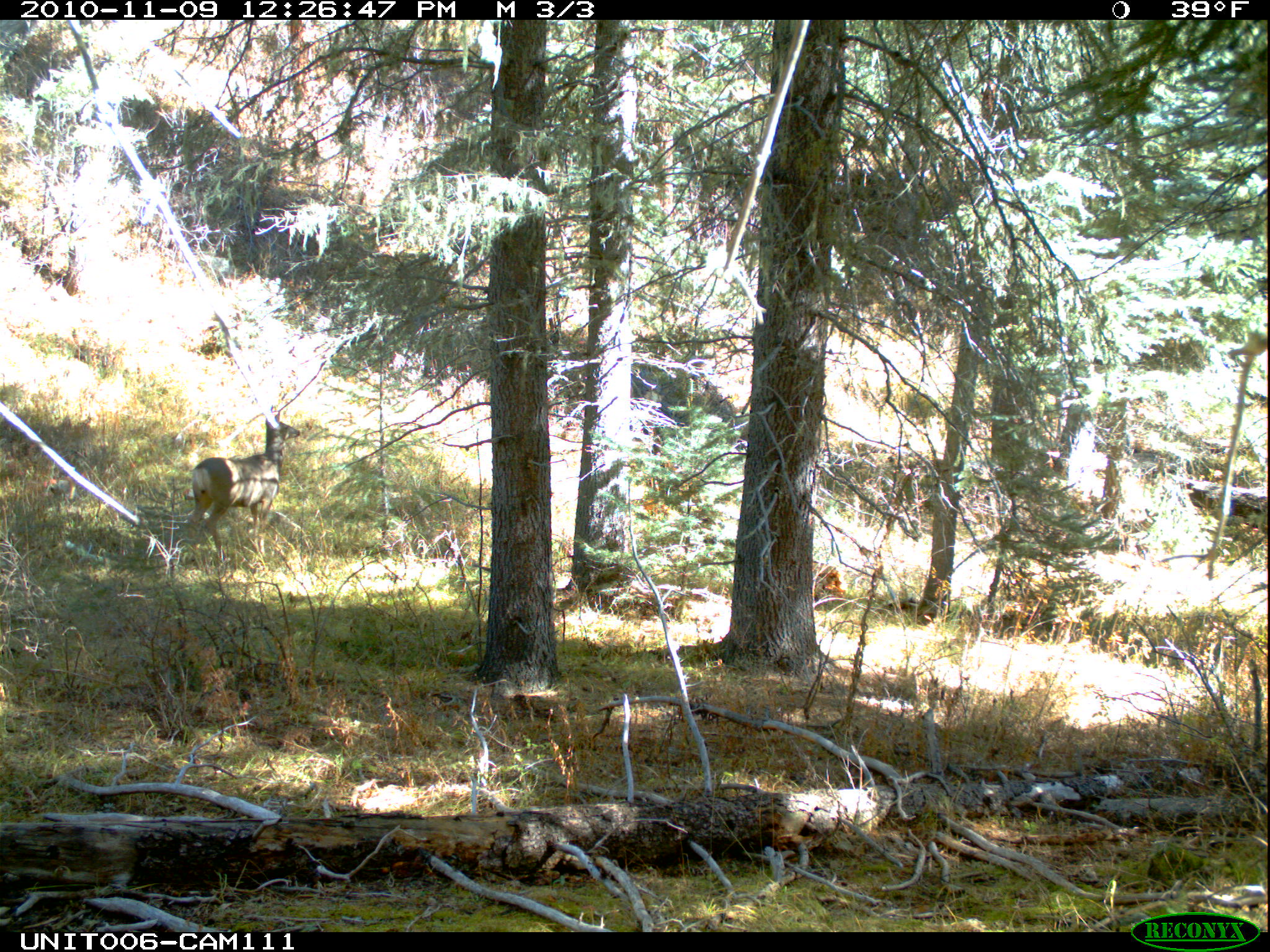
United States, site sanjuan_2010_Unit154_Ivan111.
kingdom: Animalia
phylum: Chordata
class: Mammalia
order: Artiodactyla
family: Cervidae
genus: Odocoileus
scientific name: Odocoileus hemionus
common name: mule deer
Odocoileus hemionus (mule deer).